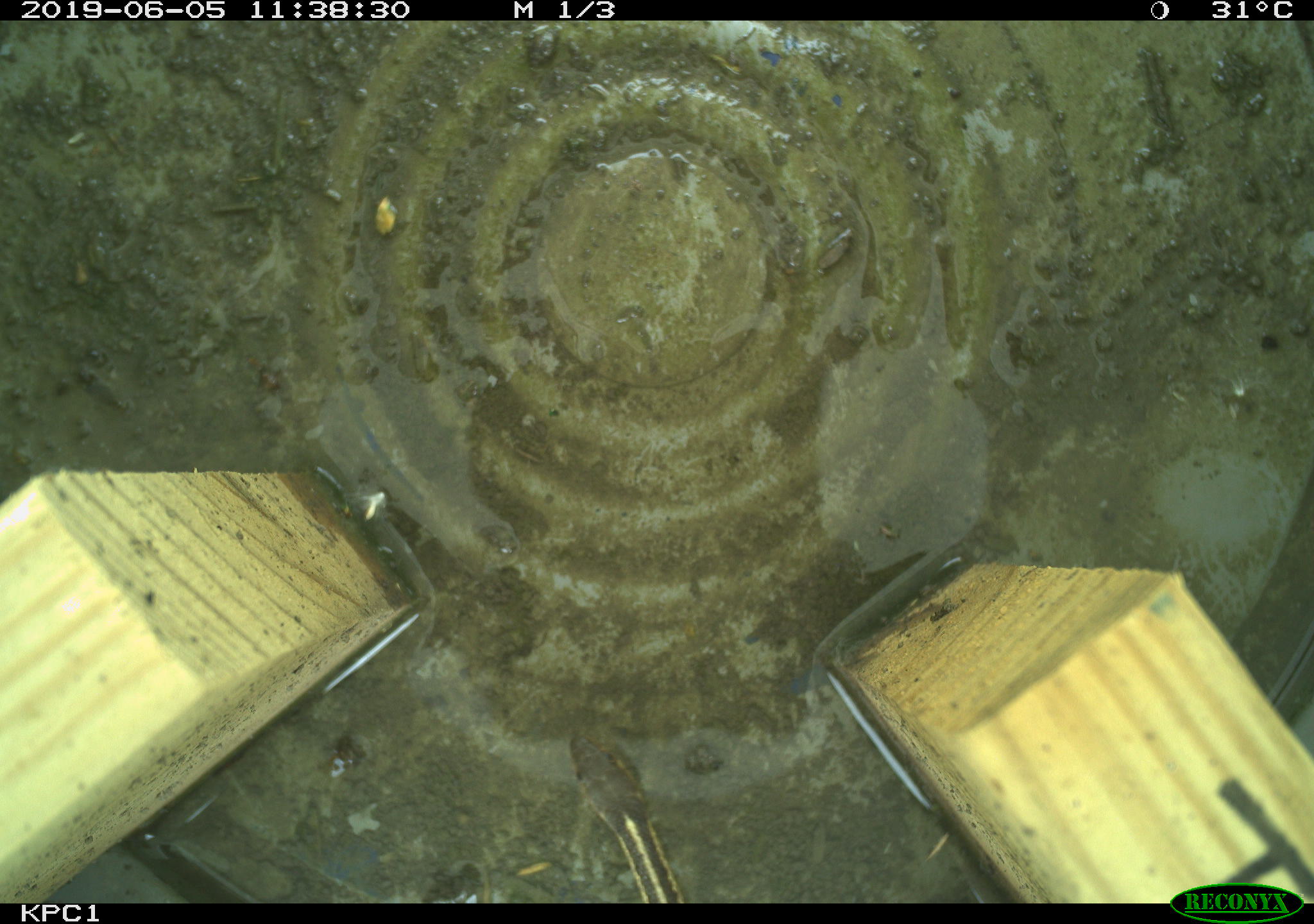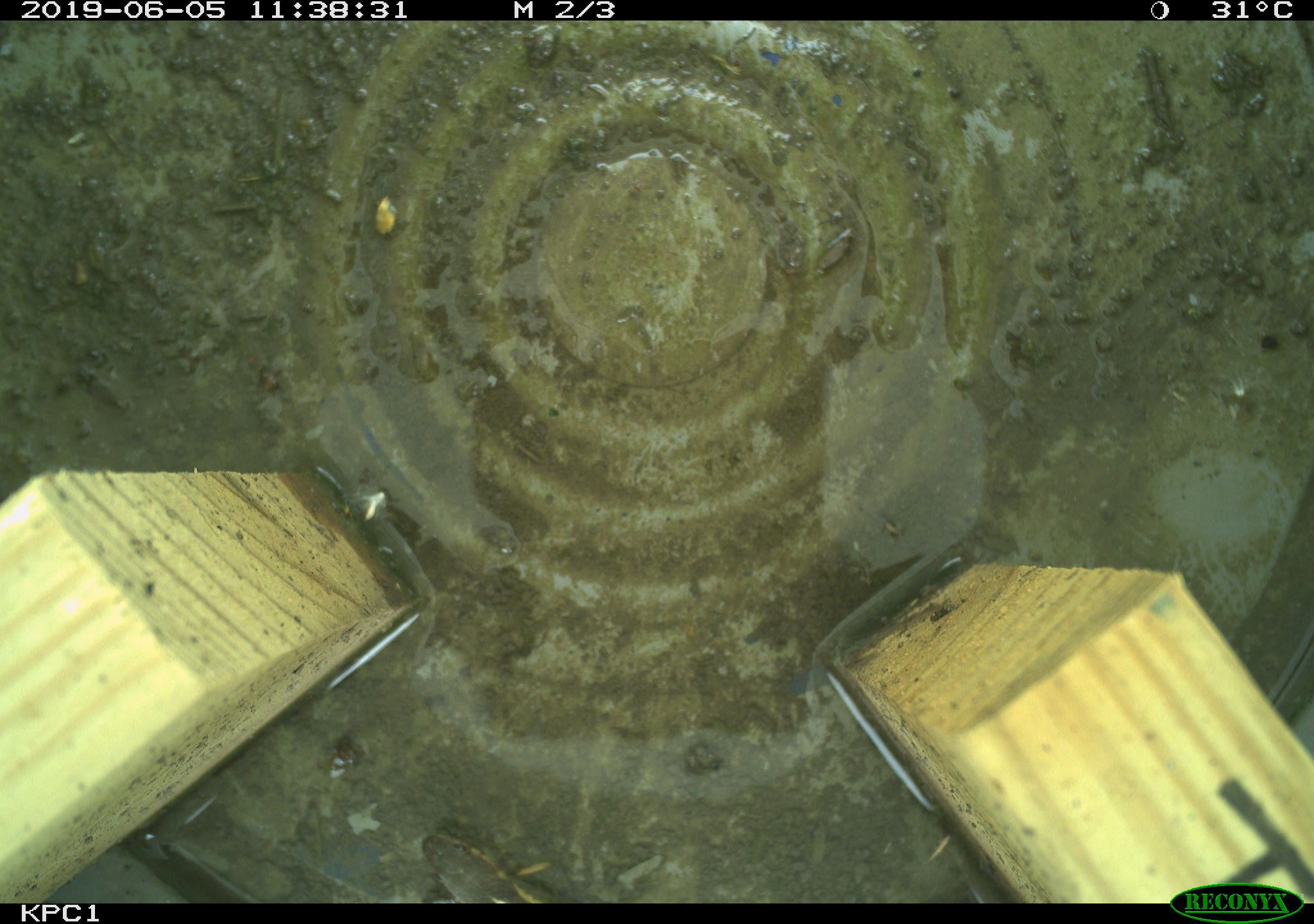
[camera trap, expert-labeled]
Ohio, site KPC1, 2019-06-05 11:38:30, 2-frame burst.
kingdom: Animalia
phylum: Chordata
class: Reptilia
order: Squamata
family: Colubridae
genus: Thamnophis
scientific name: Thamnophis sirtalis sirtalis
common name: eastern gartersnake